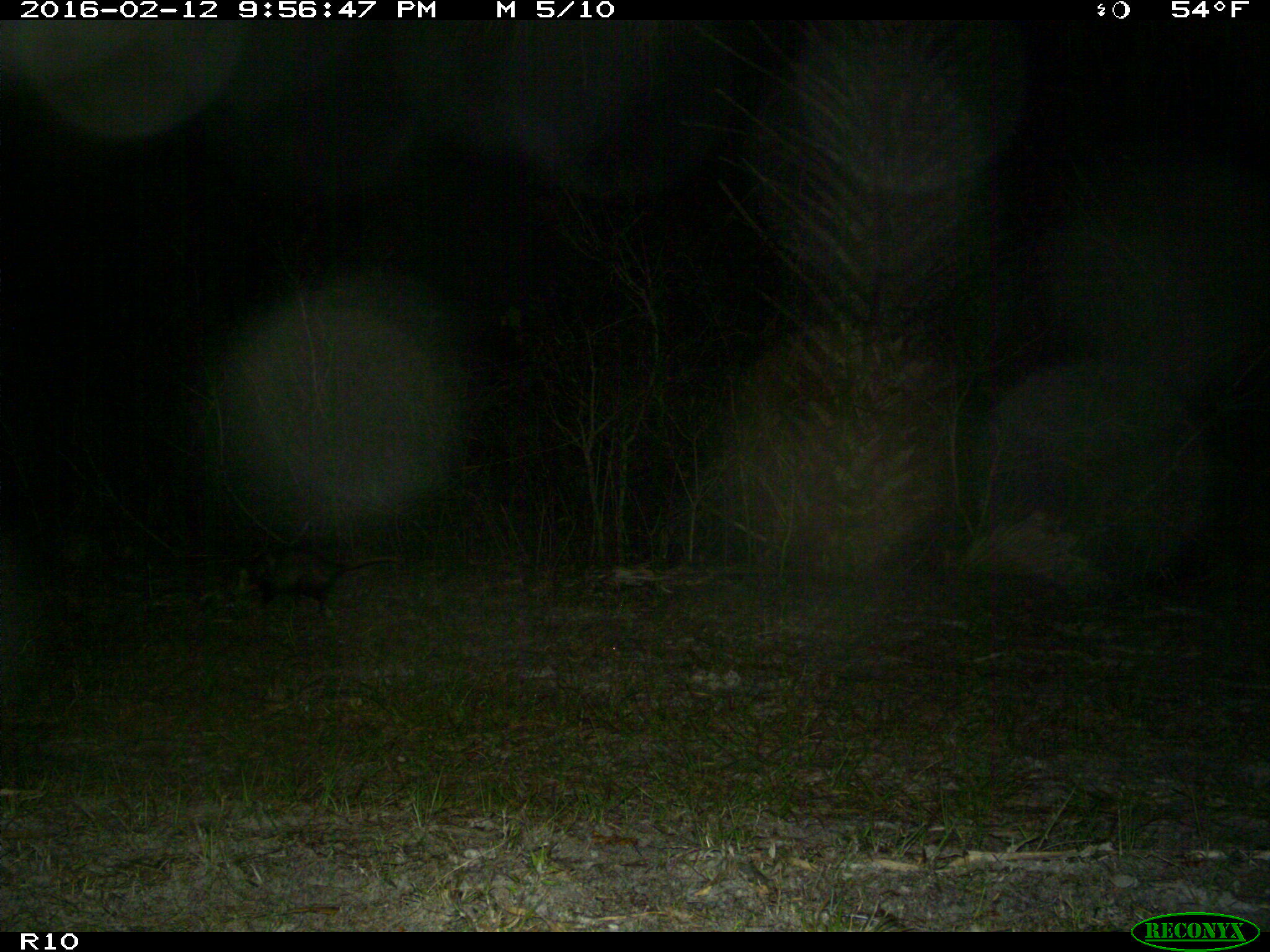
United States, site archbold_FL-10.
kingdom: Animalia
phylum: Chordata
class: Mammalia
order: Didelphimorphia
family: Didelphidae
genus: Didelphis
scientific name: Didelphis virginiana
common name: virginia opossum